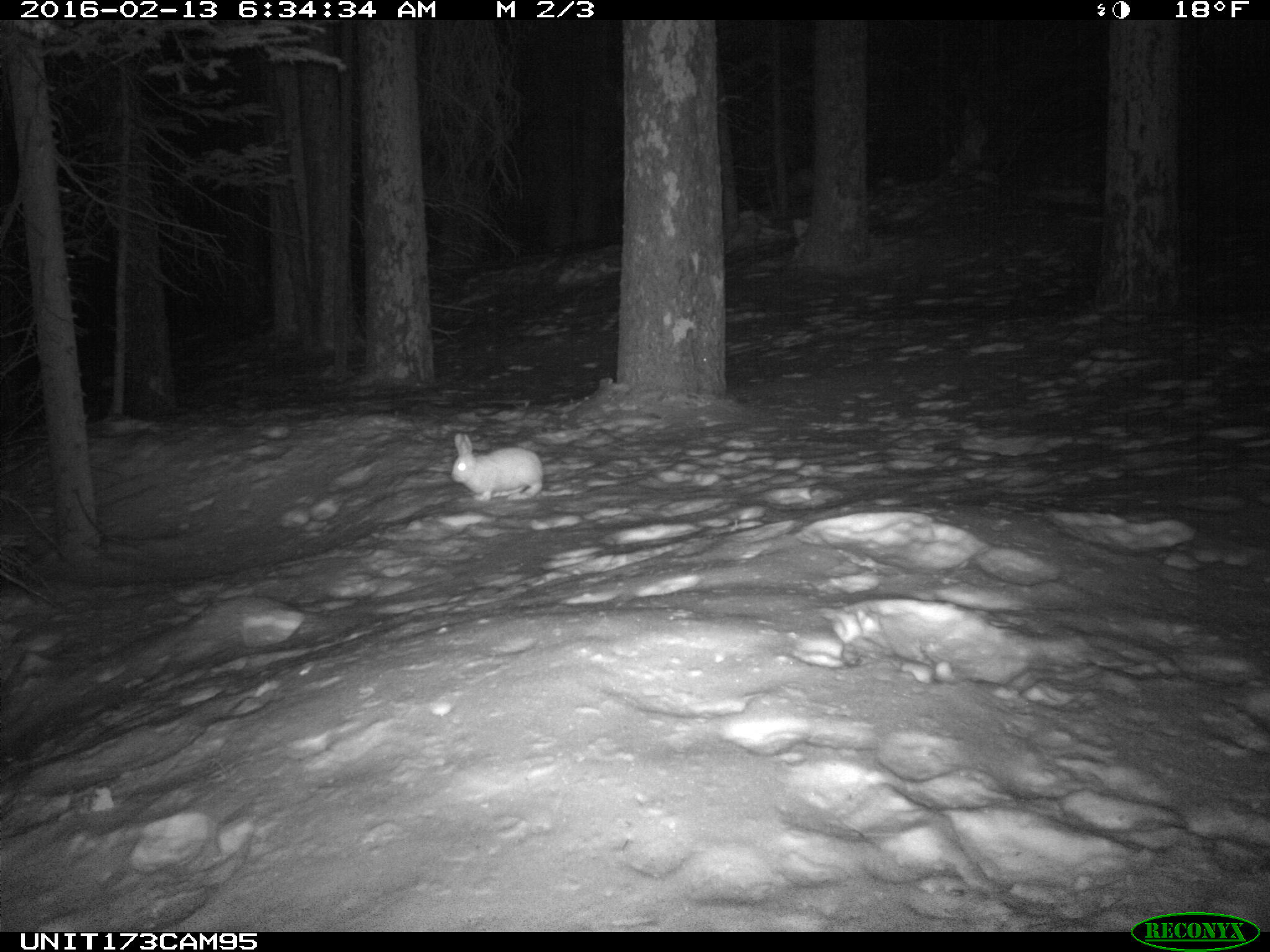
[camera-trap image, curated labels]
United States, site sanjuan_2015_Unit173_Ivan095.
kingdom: Animalia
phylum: Chordata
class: Mammalia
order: Lagomorpha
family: Leporidae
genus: Lepus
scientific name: Lepus americanus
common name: snowshoe hare